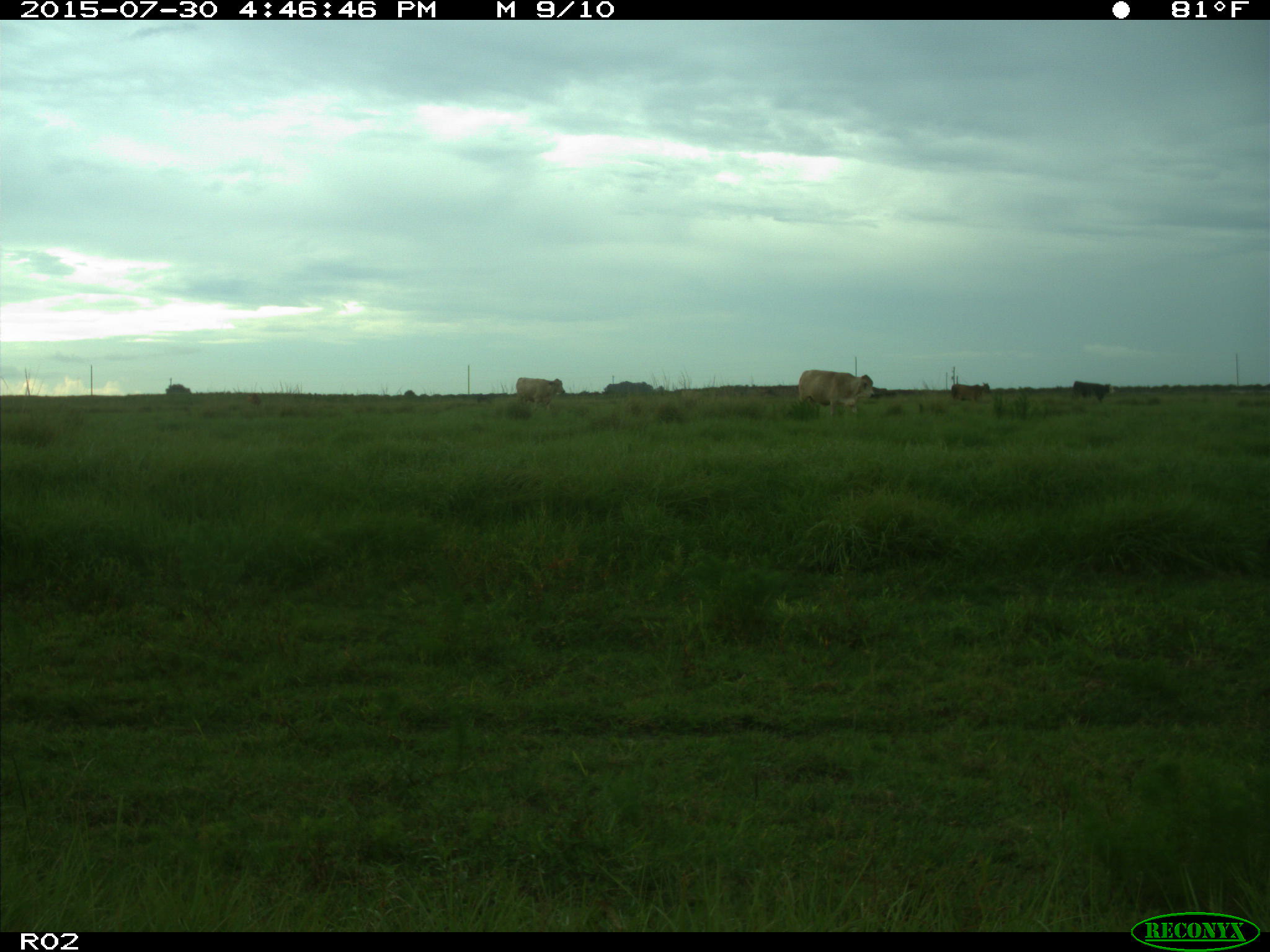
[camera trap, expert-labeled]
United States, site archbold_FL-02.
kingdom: Animalia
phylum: Chordata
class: Mammalia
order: Artiodactyla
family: Bovidae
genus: Bos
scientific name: Bos taurus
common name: domestic cow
Bos taurus (domestic cow).